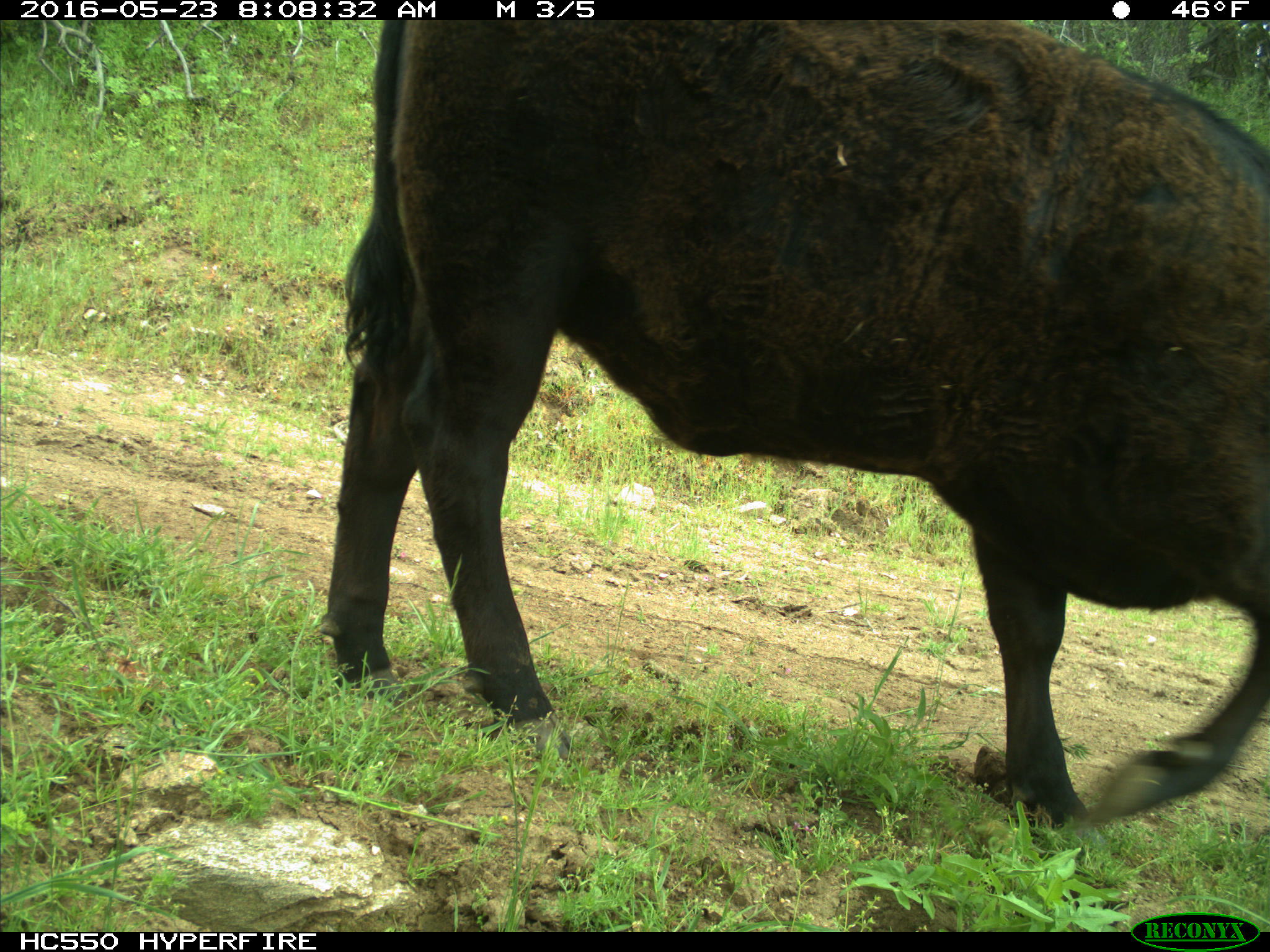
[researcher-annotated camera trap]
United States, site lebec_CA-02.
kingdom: Animalia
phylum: Chordata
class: Mammalia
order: Artiodactyla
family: Bovidae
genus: Bos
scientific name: Bos taurus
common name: domestic cow